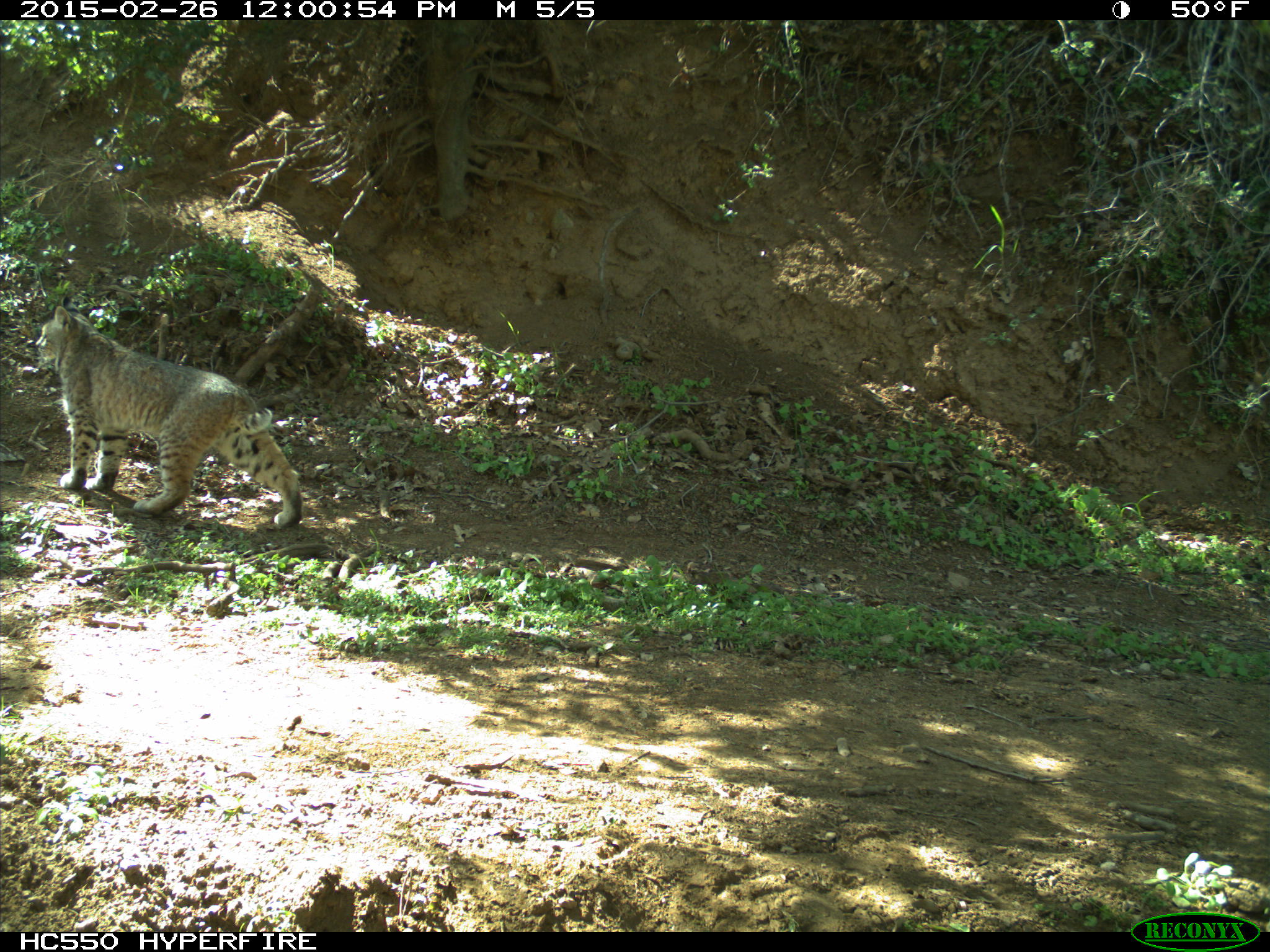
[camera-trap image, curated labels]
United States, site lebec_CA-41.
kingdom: Animalia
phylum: Chordata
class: Mammalia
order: Carnivora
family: Felidae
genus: Lynx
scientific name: Lynx rufus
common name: bobcat